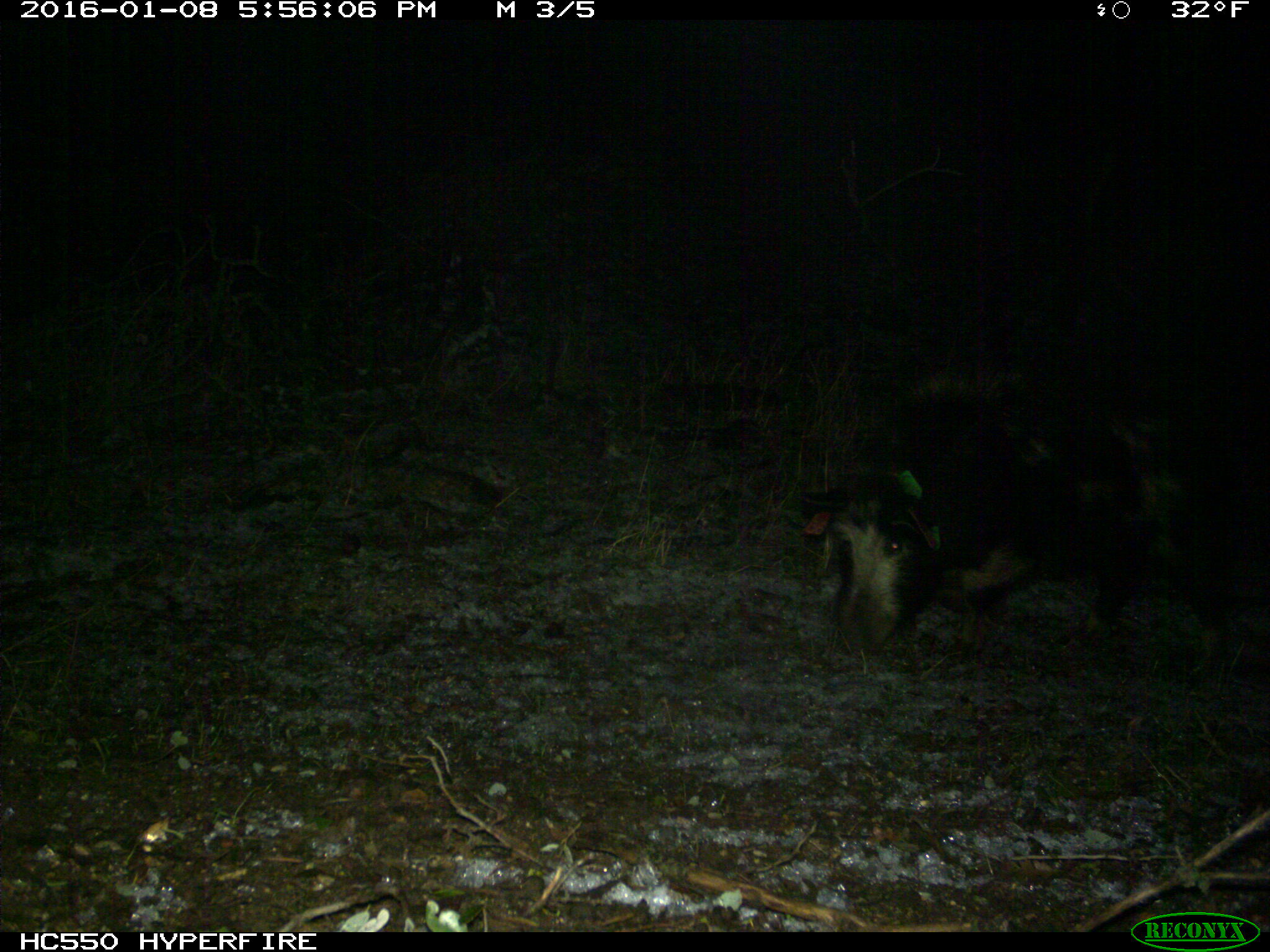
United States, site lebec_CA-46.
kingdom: Animalia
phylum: Chordata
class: Mammalia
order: Artiodactyla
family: Suidae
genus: Sus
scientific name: Sus scrofa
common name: wild boar